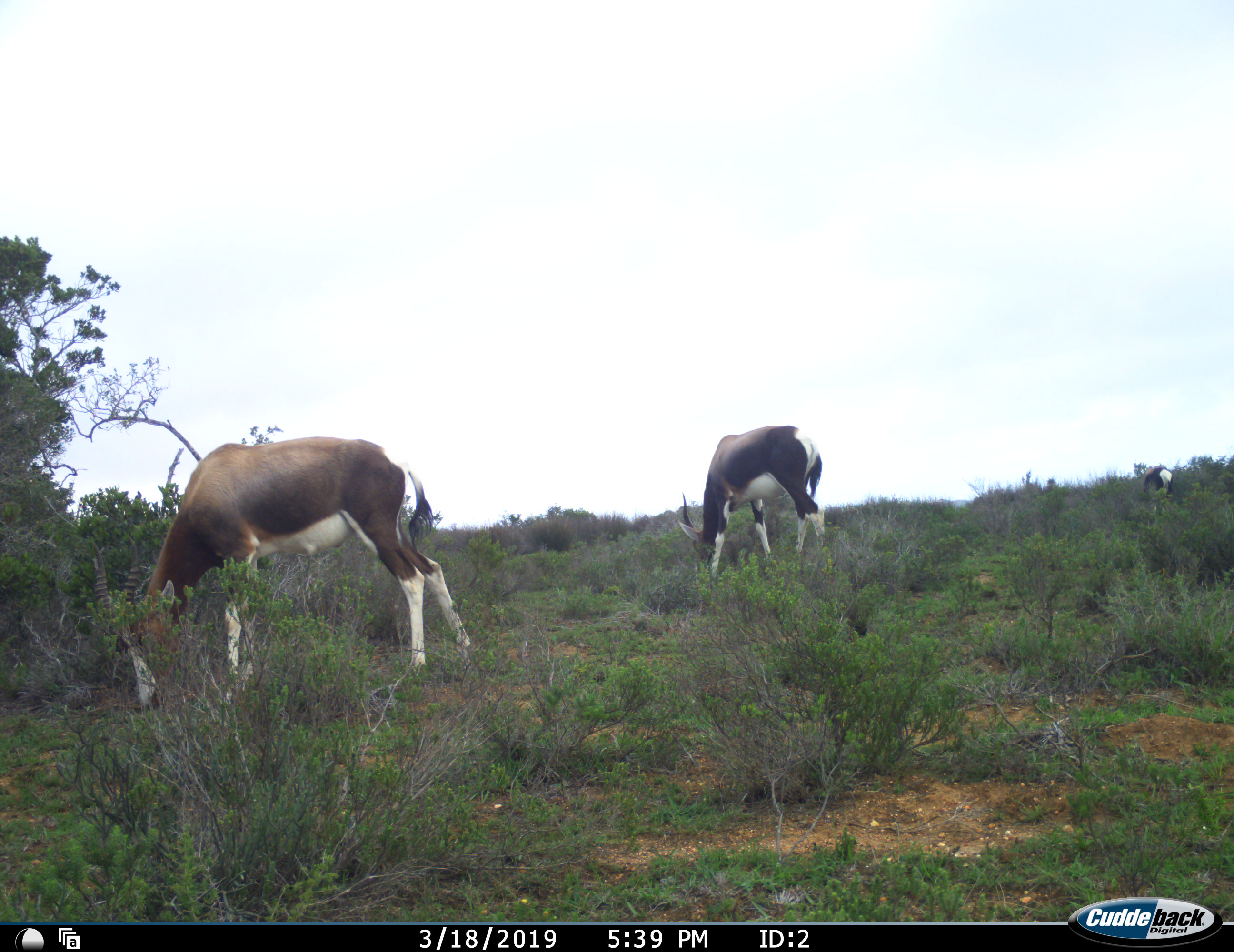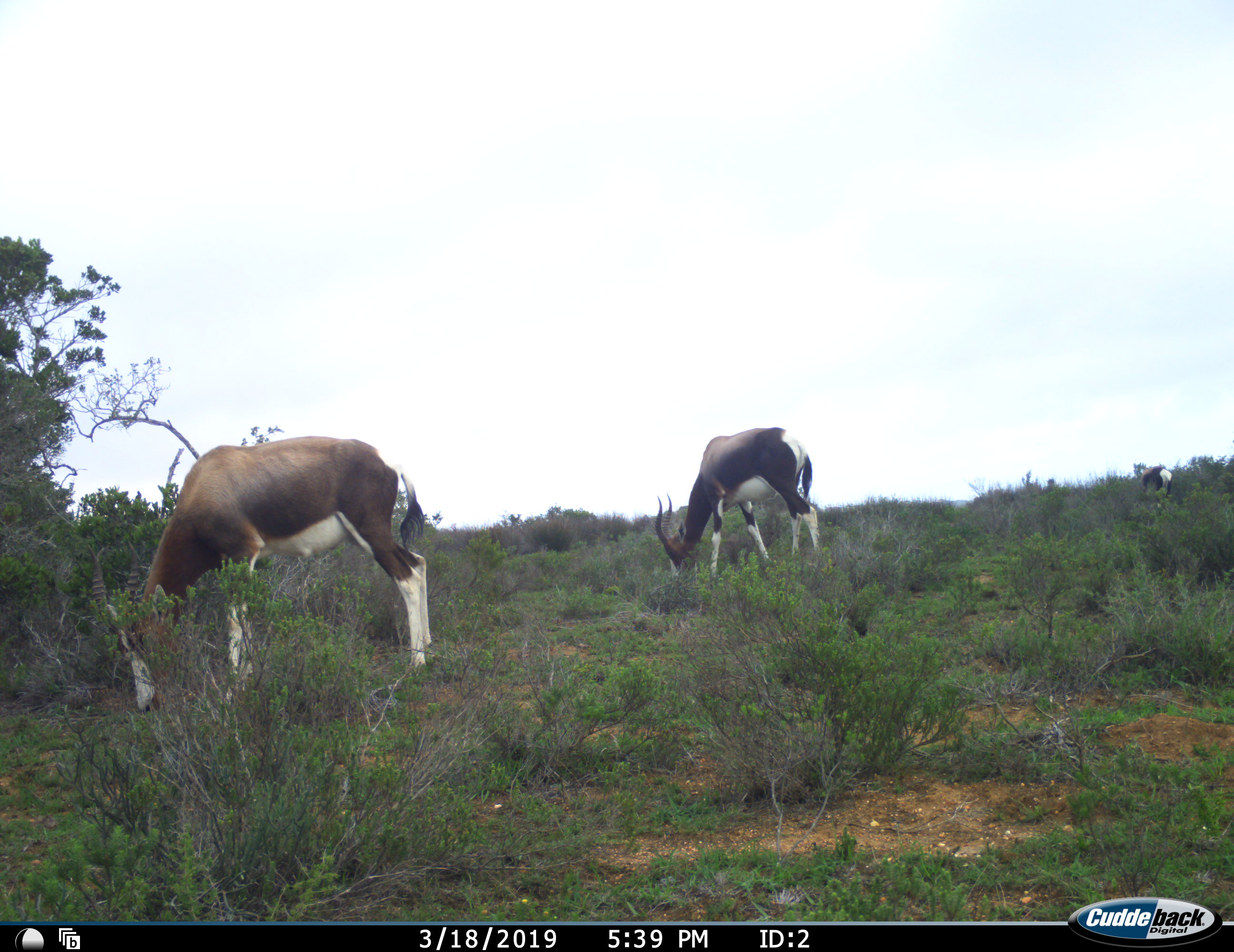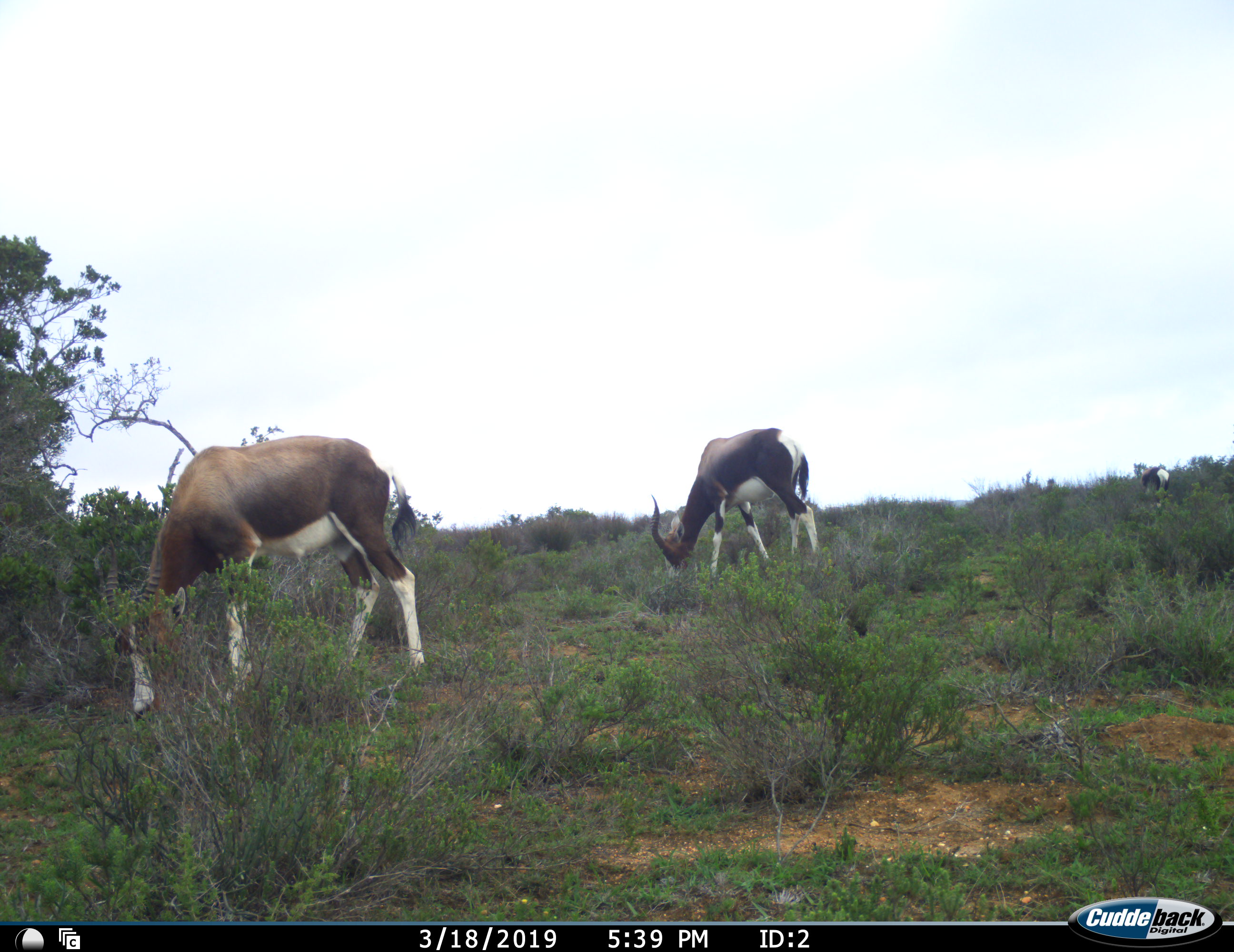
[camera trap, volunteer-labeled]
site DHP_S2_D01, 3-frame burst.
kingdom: Animalia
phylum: Chordata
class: Mammalia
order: Artiodactyla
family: Bovidae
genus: Damaliscus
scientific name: Damaliscus pygargus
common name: bontebok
Bontebok (Damaliscus pygargus), count 3. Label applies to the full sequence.